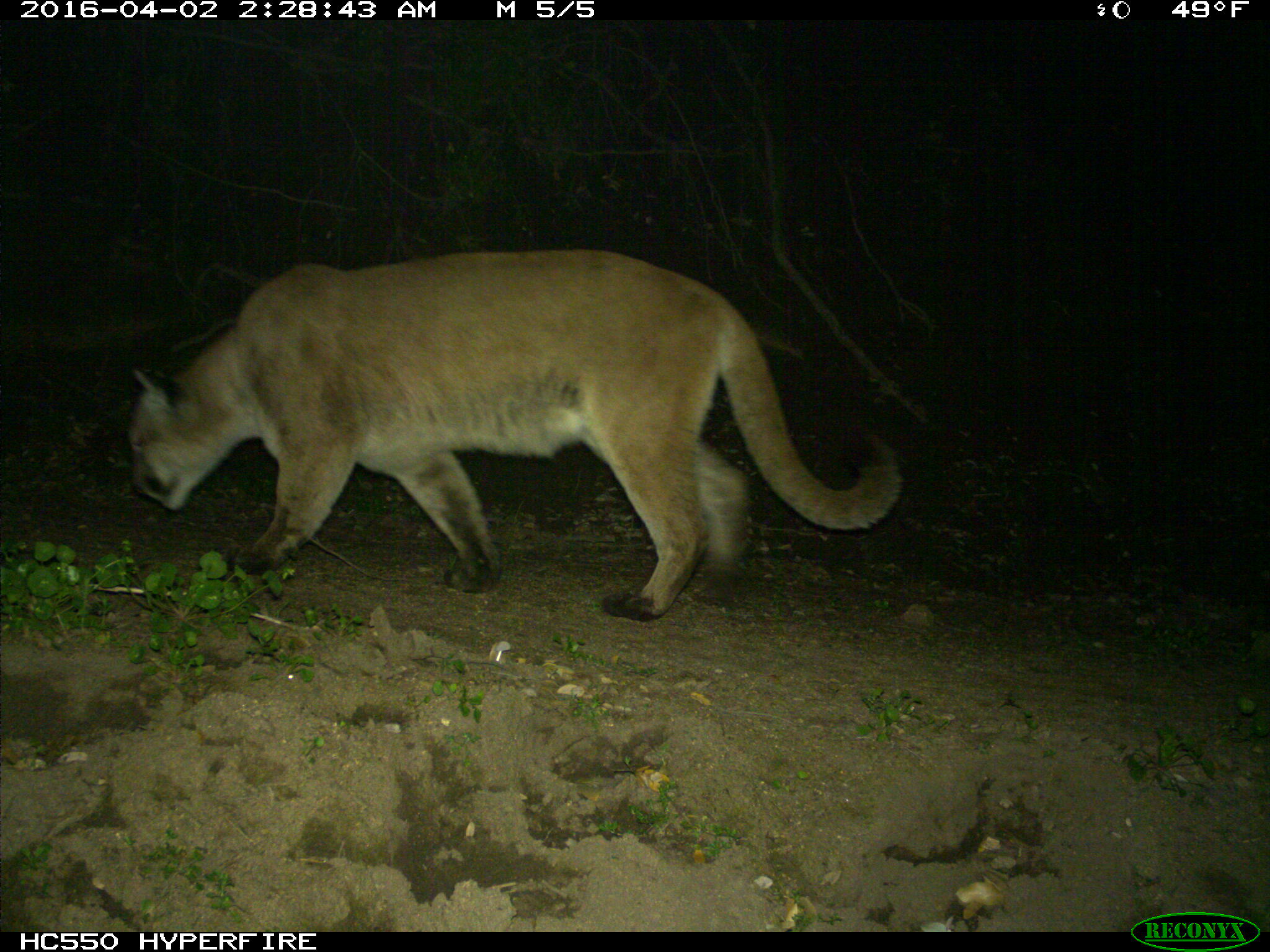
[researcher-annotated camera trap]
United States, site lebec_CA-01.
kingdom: Animalia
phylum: Chordata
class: Mammalia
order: Carnivora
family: Felidae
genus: Puma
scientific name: Puma concolor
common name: mountain lion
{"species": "Puma concolor (mountain lion)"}